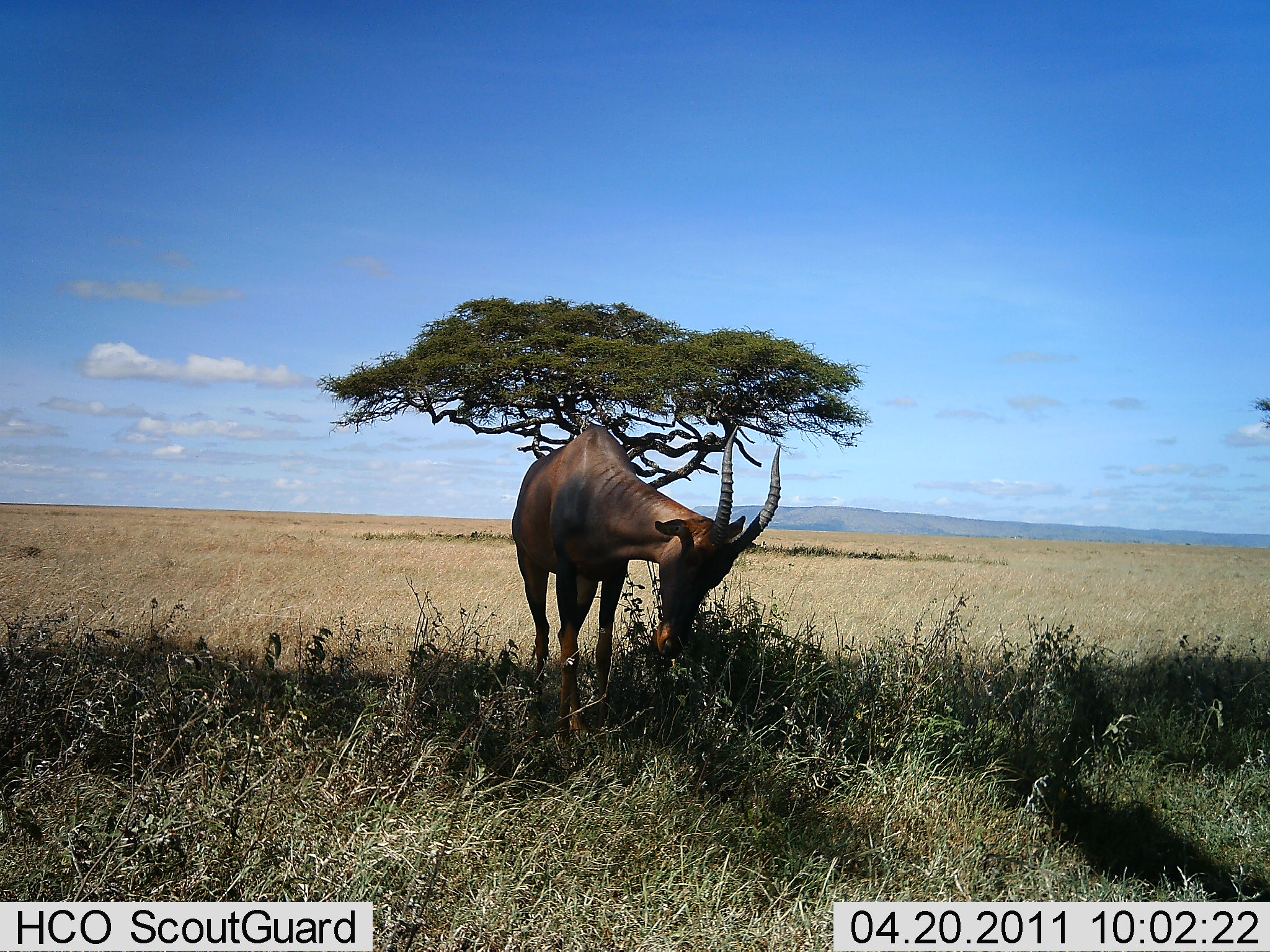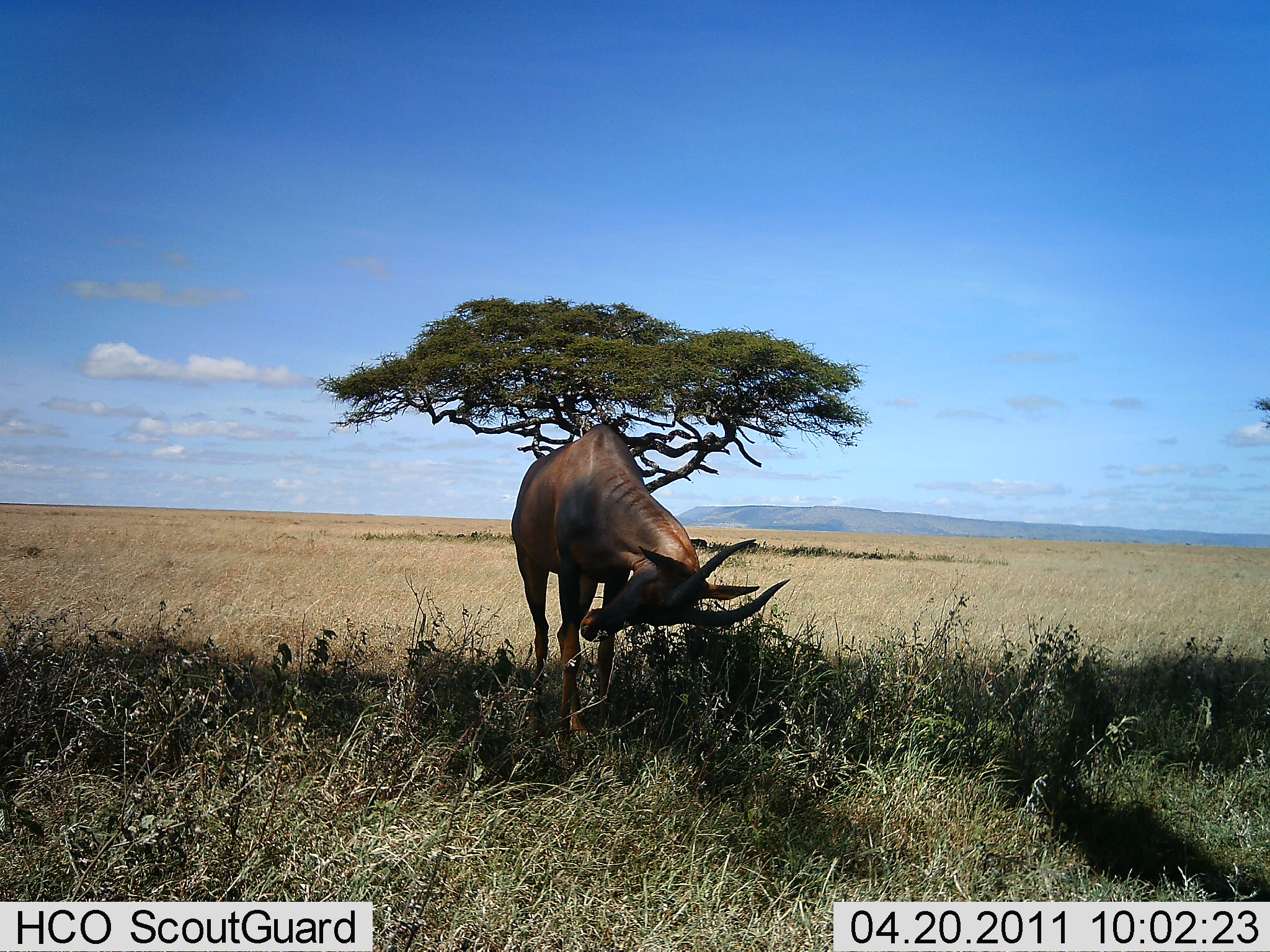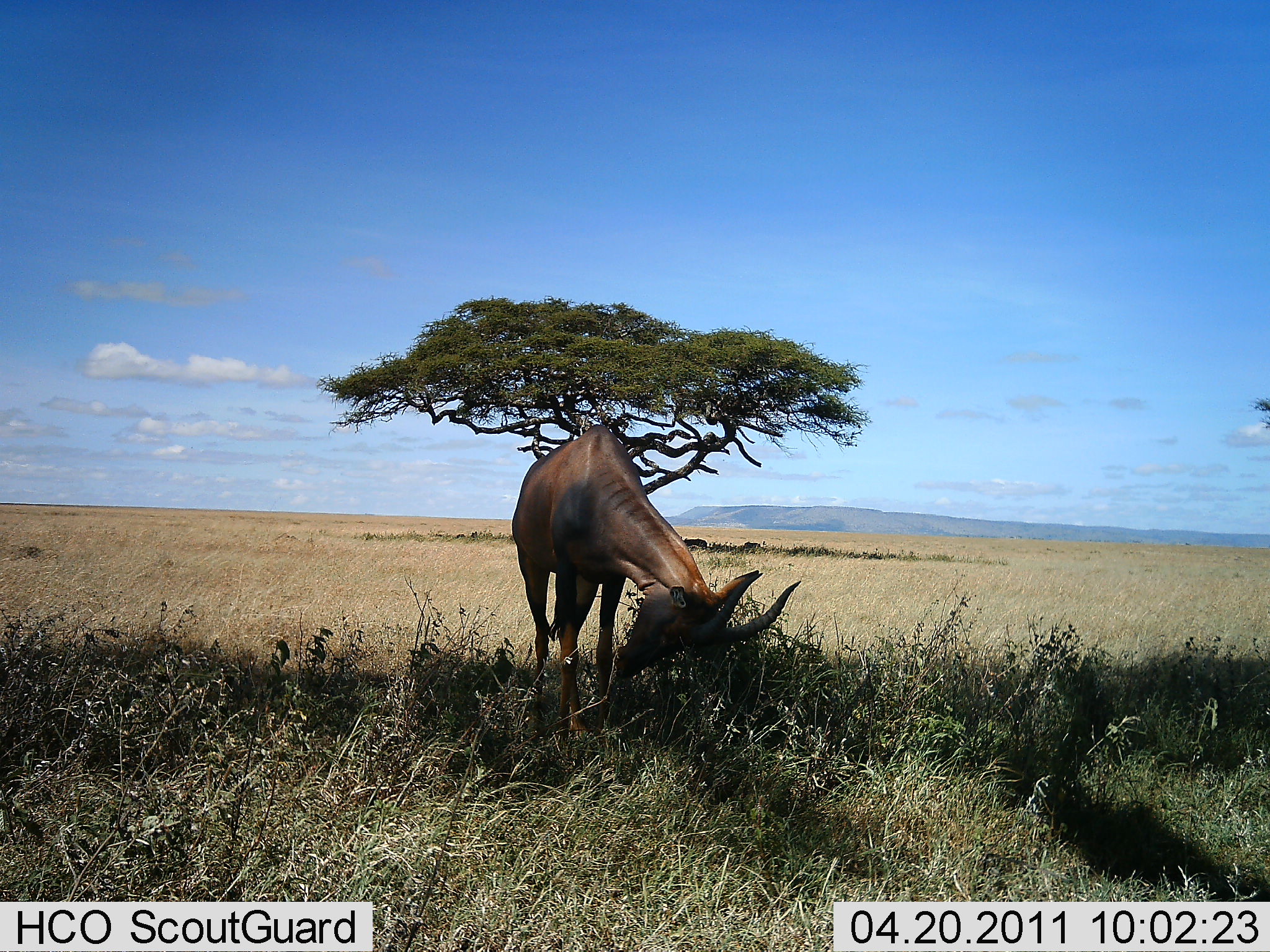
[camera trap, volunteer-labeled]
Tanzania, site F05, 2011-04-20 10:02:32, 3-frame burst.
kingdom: Animalia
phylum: Chordata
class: Mammalia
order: Artiodactyla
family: Bovidae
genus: Damaliscus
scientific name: Damaliscus lunatus jimela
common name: topi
Topi (Damaliscus lunatus jimela), count 1. Behavior (volunteer vote fractions): standing 75%, resting 0%, moving 0%, interacting 0%. Young present (vote fraction): 0%. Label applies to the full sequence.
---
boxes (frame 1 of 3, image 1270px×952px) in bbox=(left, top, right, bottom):
animal: bbox=(510, 421, 782, 745)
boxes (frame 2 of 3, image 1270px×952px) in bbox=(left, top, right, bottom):
animal: bbox=(510, 421, 792, 745)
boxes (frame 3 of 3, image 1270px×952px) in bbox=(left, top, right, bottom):
animal: bbox=(508, 420, 801, 744)